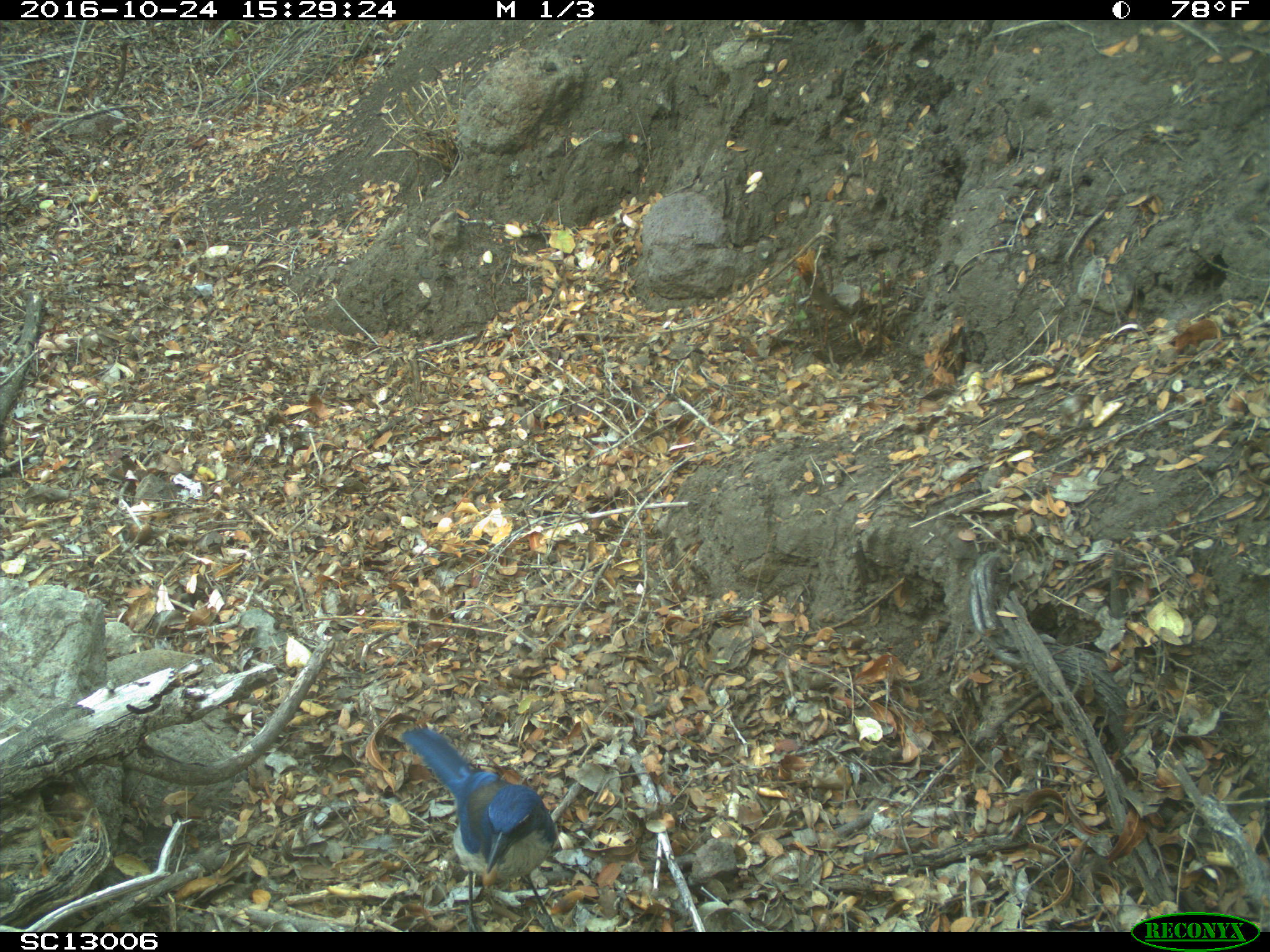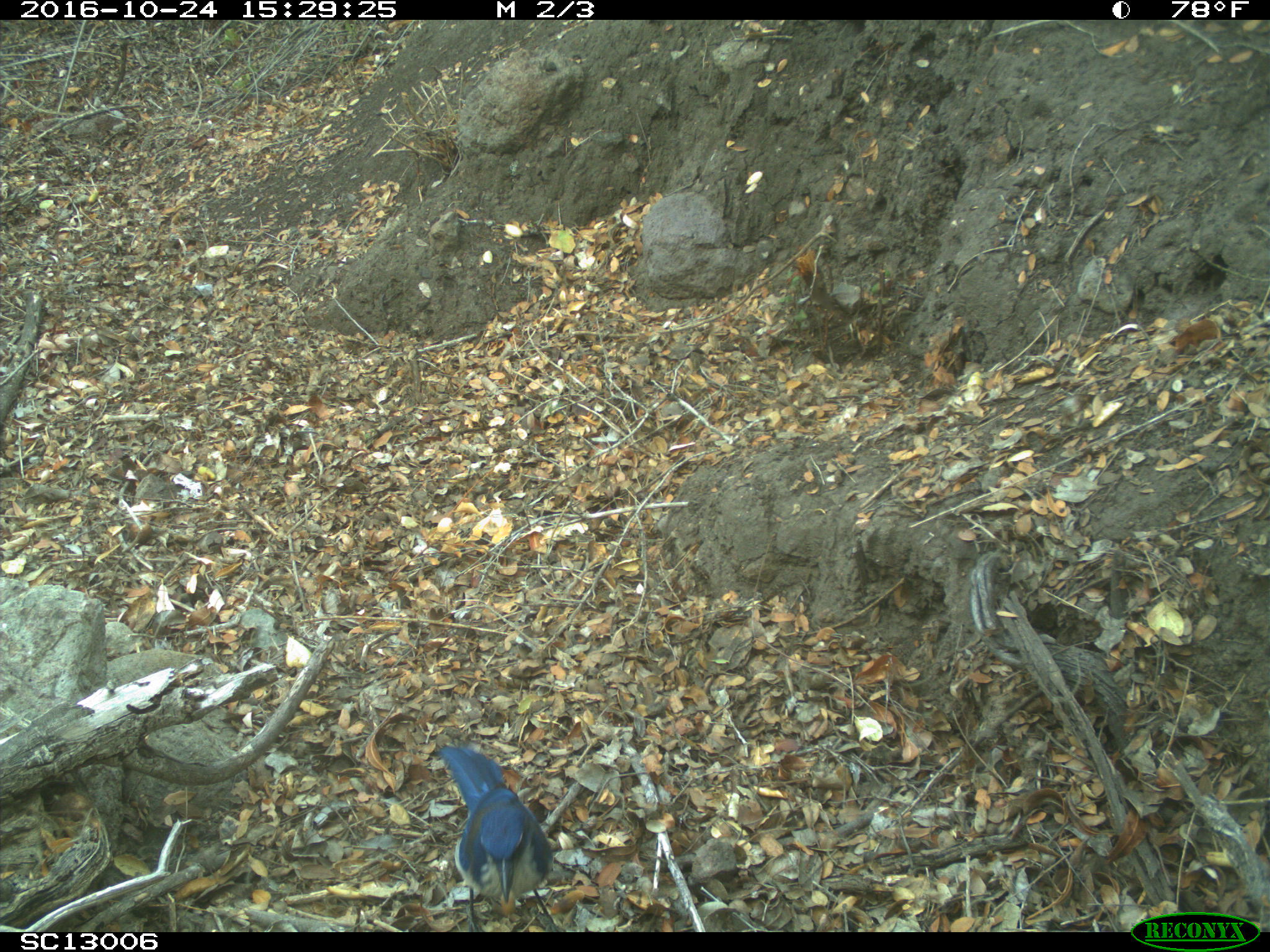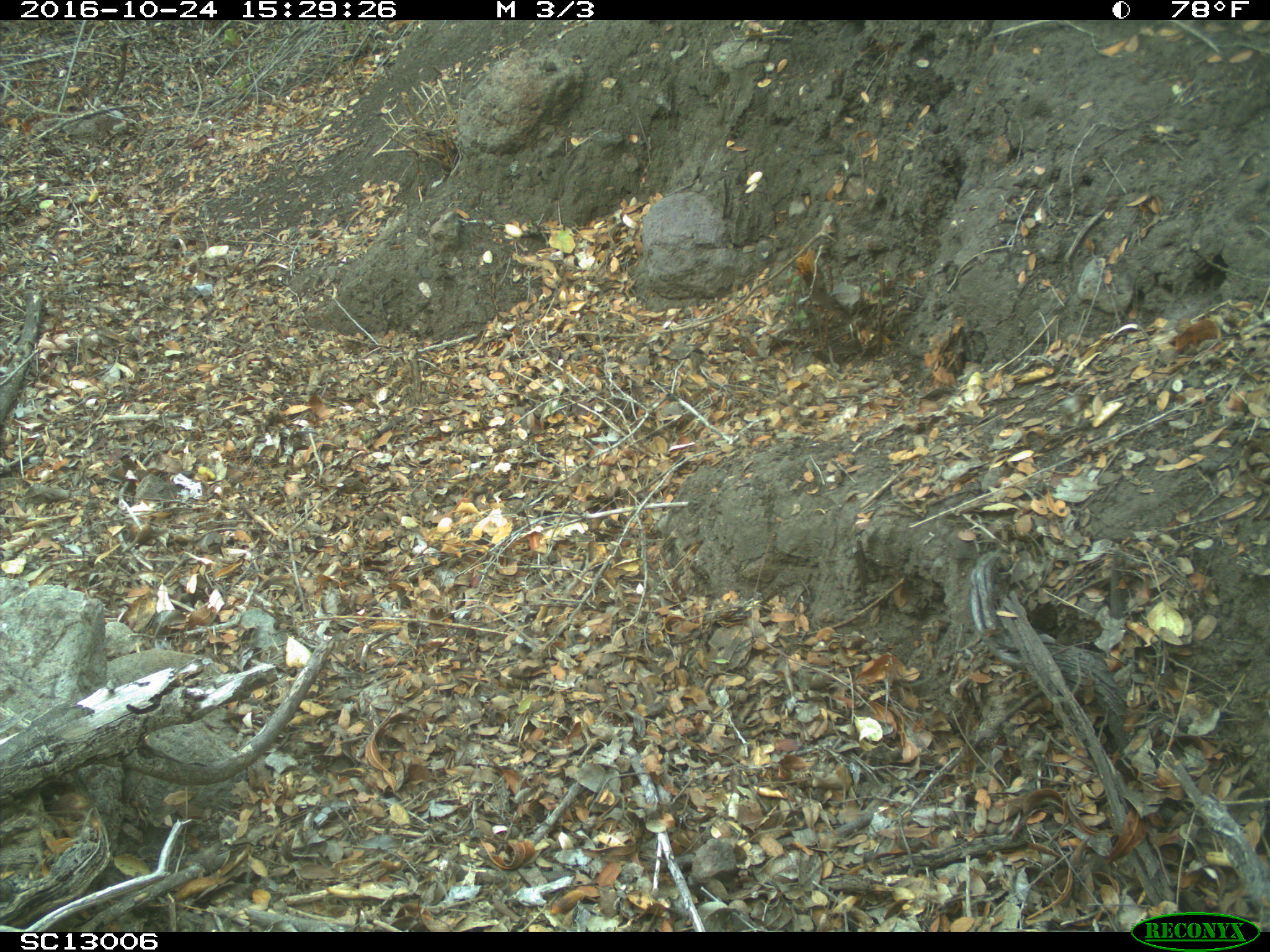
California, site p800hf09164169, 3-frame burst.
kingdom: Animalia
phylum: Chordata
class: Aves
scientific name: Aves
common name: bird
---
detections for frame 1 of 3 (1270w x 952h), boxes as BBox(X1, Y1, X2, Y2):
bird: BBox(399, 729, 561, 932)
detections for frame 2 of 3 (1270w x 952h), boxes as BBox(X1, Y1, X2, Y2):
bird: BBox(435, 746, 561, 932)